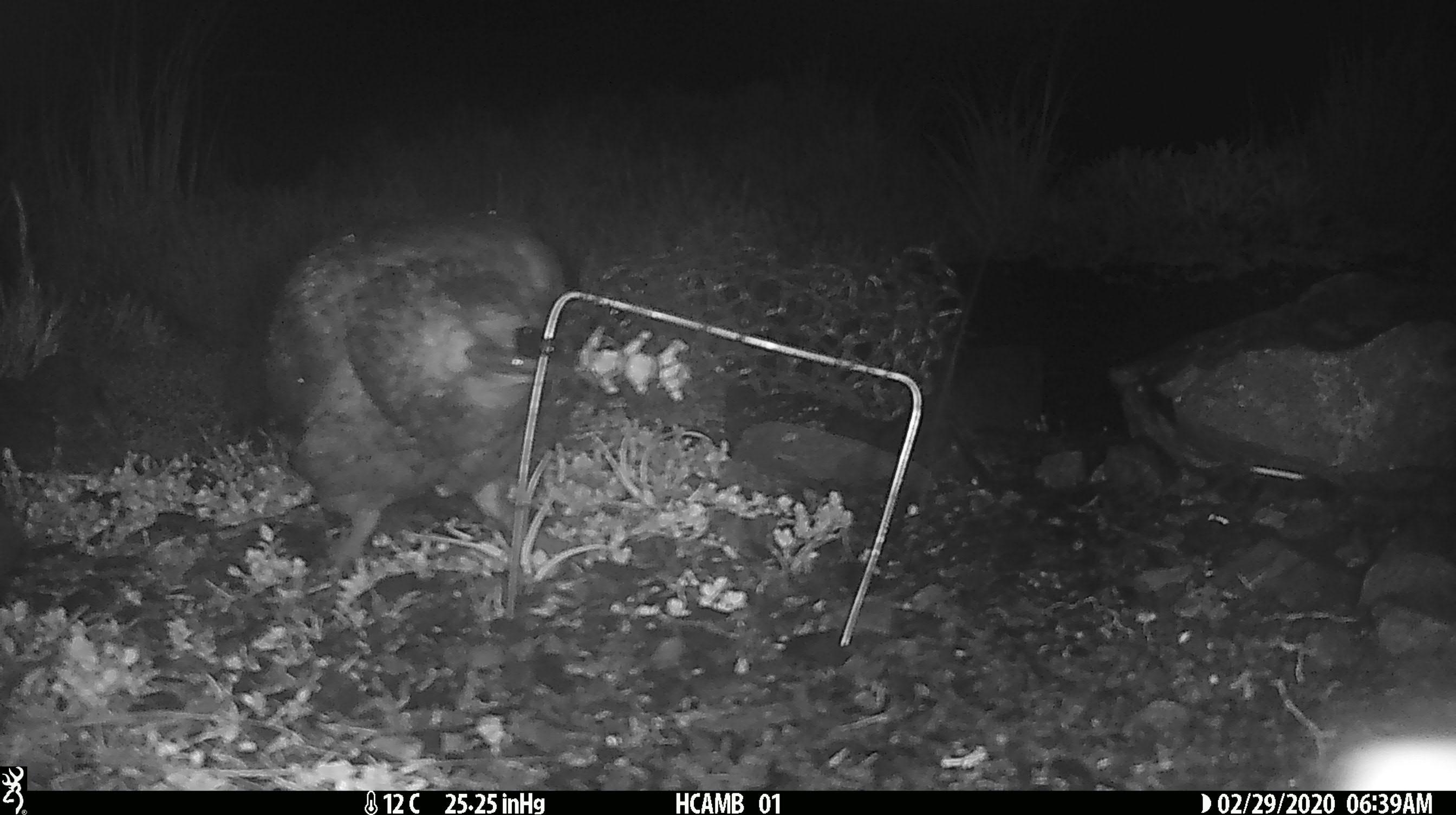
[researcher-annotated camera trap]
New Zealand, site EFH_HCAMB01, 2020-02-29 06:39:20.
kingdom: Animalia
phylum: Chordata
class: Aves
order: Psittaciformes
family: Strigopidae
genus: Nestor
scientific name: Nestor notabilis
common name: kea